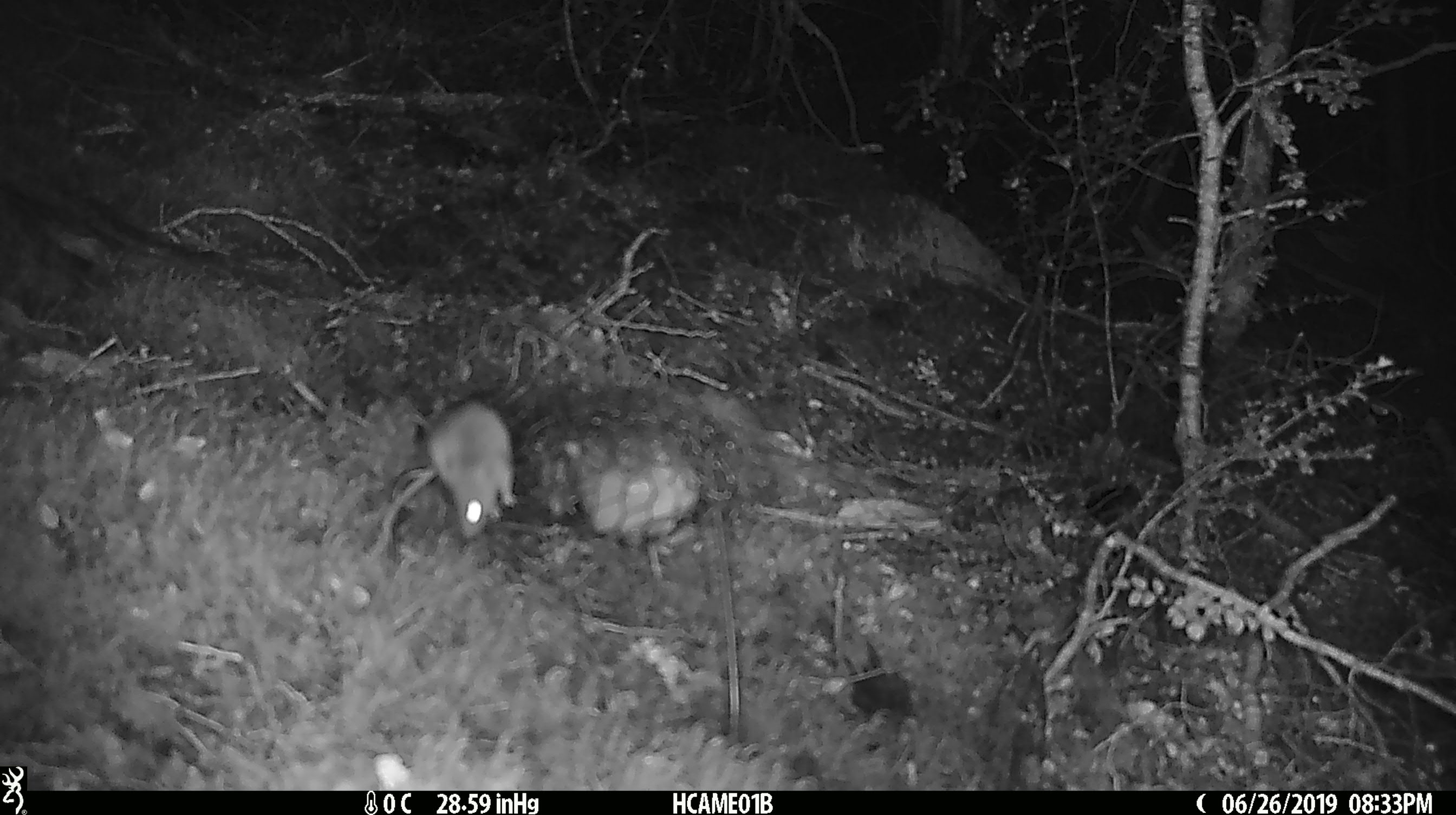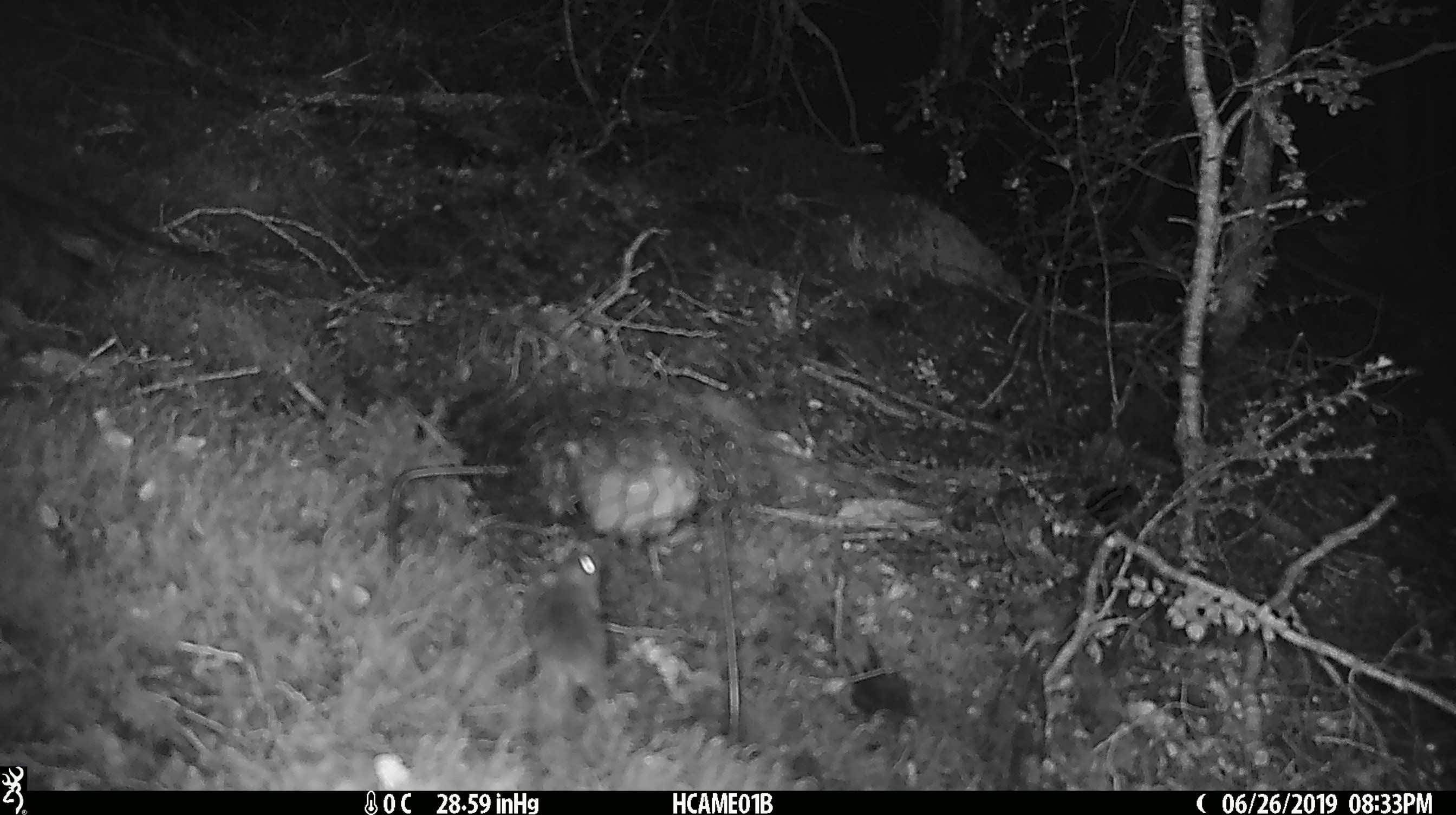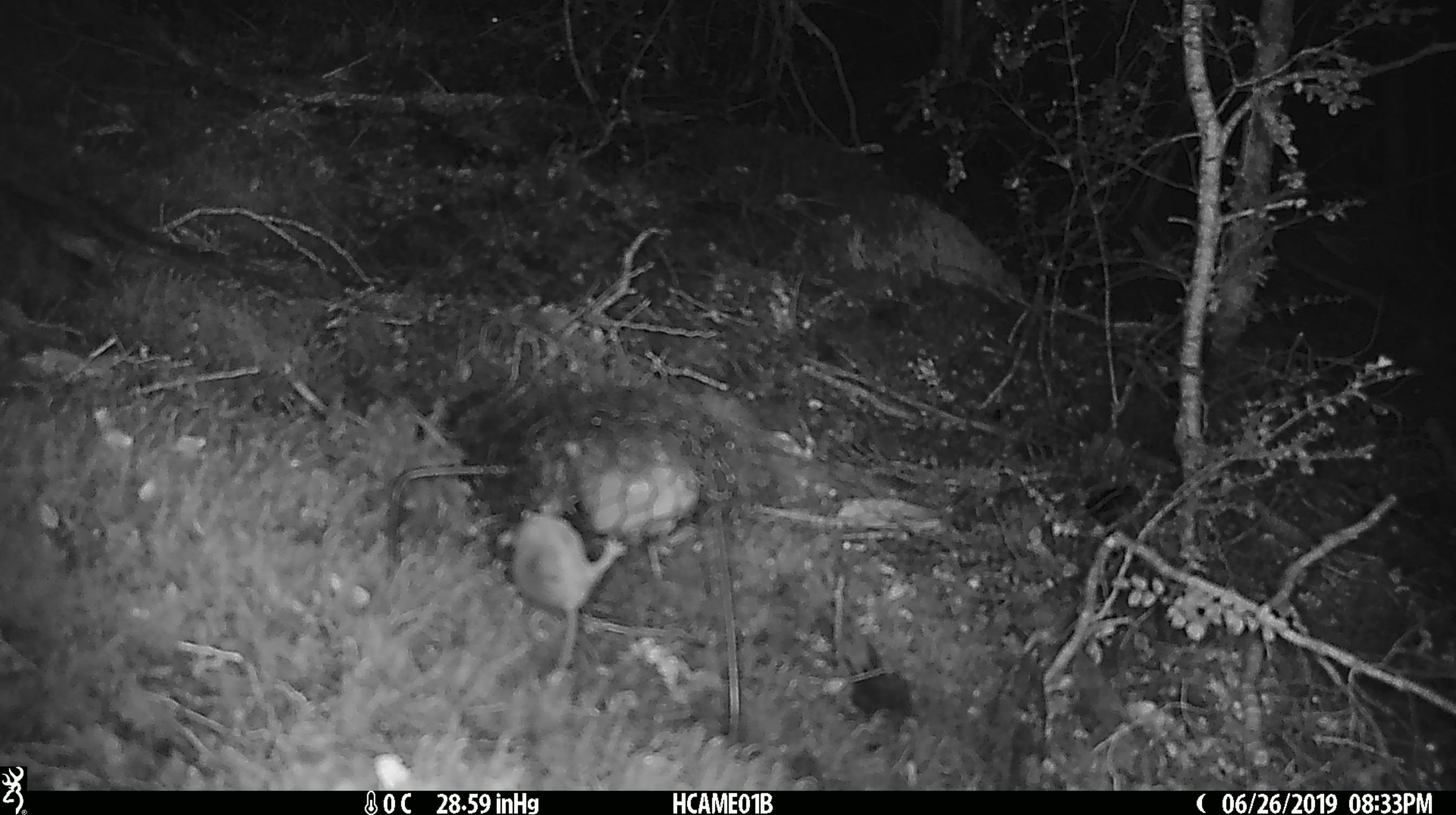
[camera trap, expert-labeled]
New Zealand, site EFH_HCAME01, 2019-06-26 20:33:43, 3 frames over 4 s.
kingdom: Animalia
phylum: Chordata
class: Mammalia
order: Rodentia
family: Muridae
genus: Mus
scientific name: Mus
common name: mouse